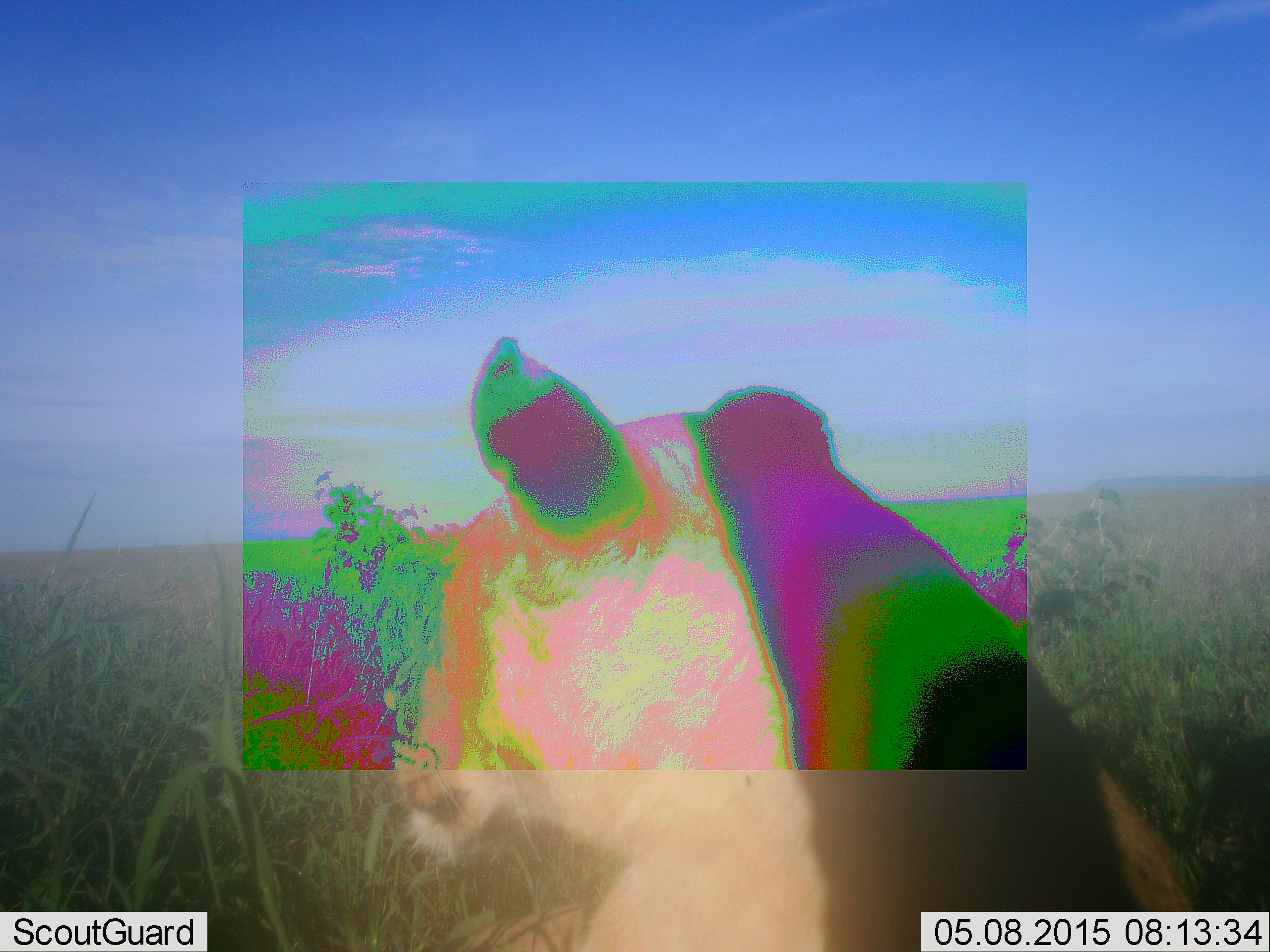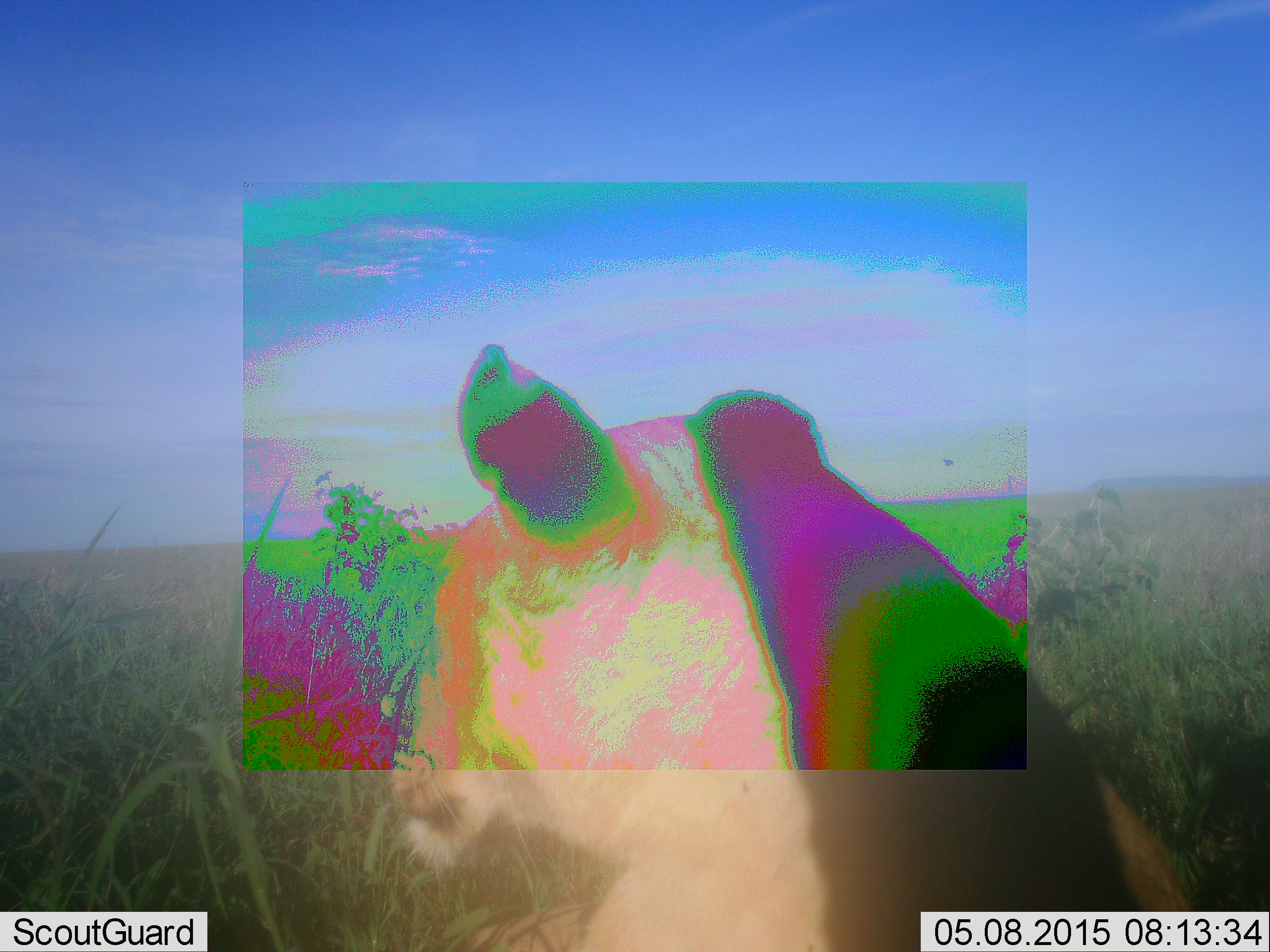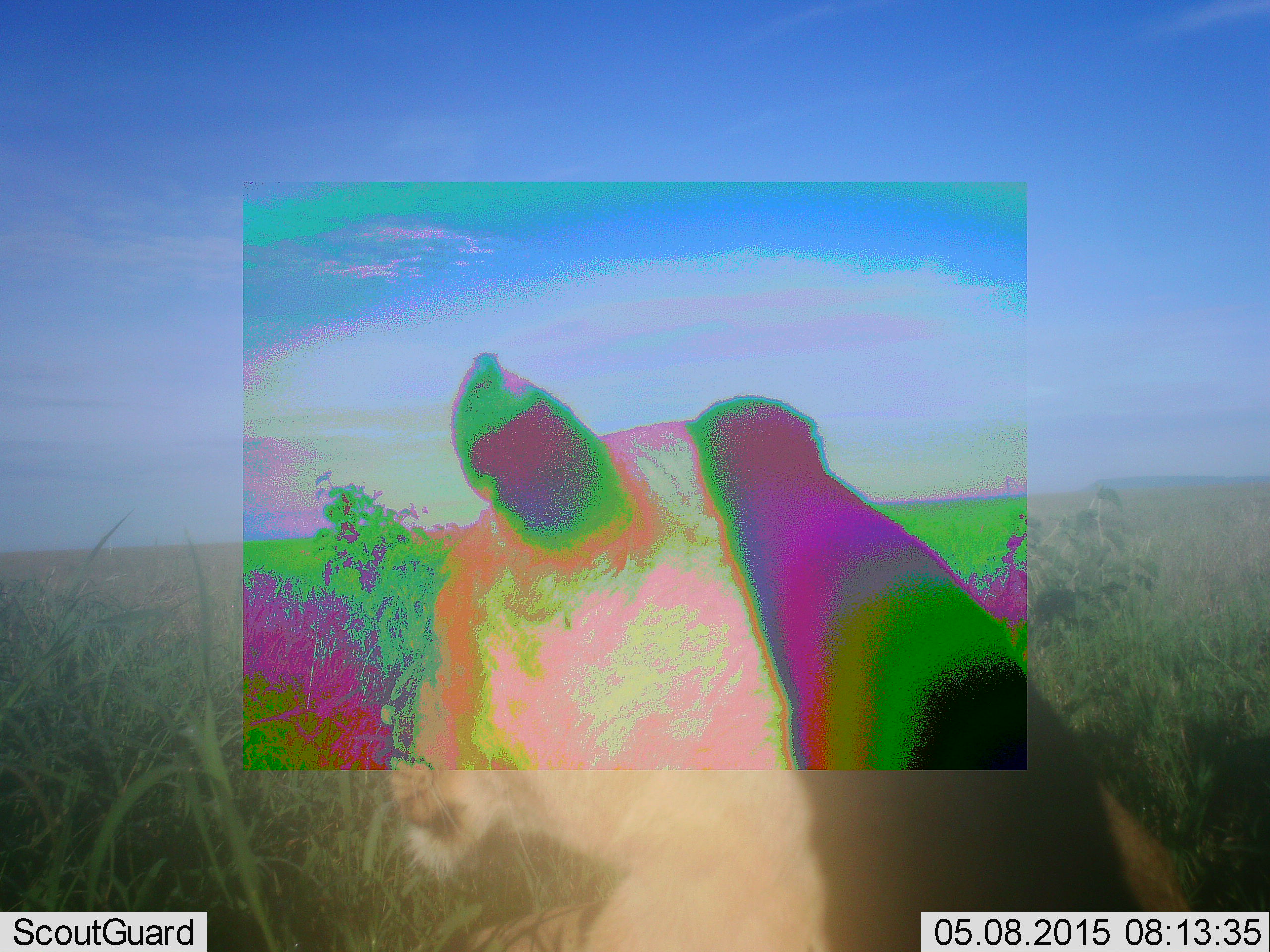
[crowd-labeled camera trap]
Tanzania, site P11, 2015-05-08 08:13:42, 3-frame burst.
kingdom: Animalia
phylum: Chordata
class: Mammalia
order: Carnivora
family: Felidae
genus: Panthera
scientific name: Panthera leo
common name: lion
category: lionfemale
Lionfemale (lion) (Panthera leo), count 1. Behavior (volunteer vote fractions): standing 10%, resting 90%, moving 0%, interacting 0%. Young present (vote fraction): 0%. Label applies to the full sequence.